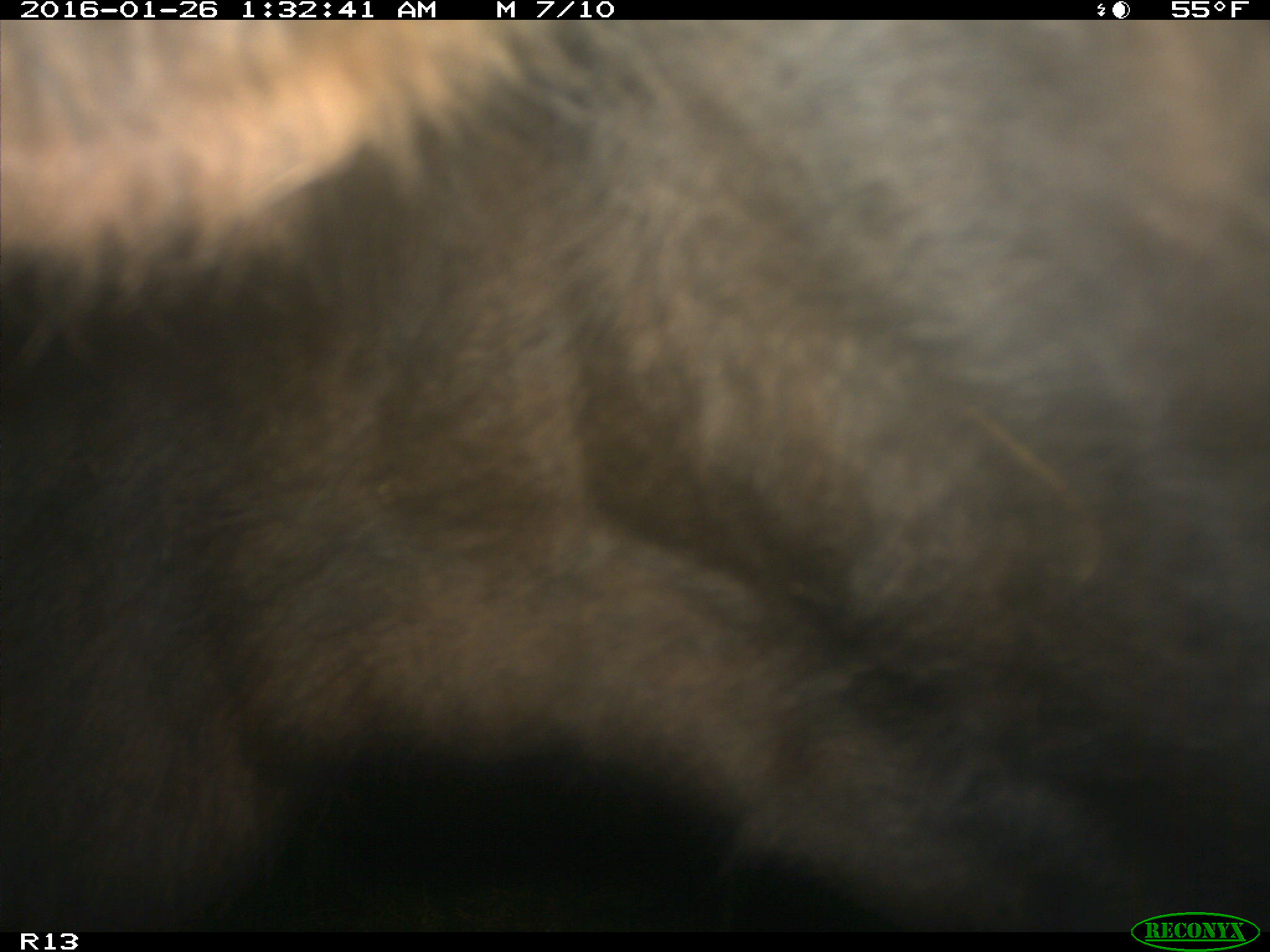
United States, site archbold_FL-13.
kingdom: Animalia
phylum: Chordata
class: Mammalia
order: Artiodactyla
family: Bovidae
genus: Bos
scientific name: Bos taurus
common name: domestic cow